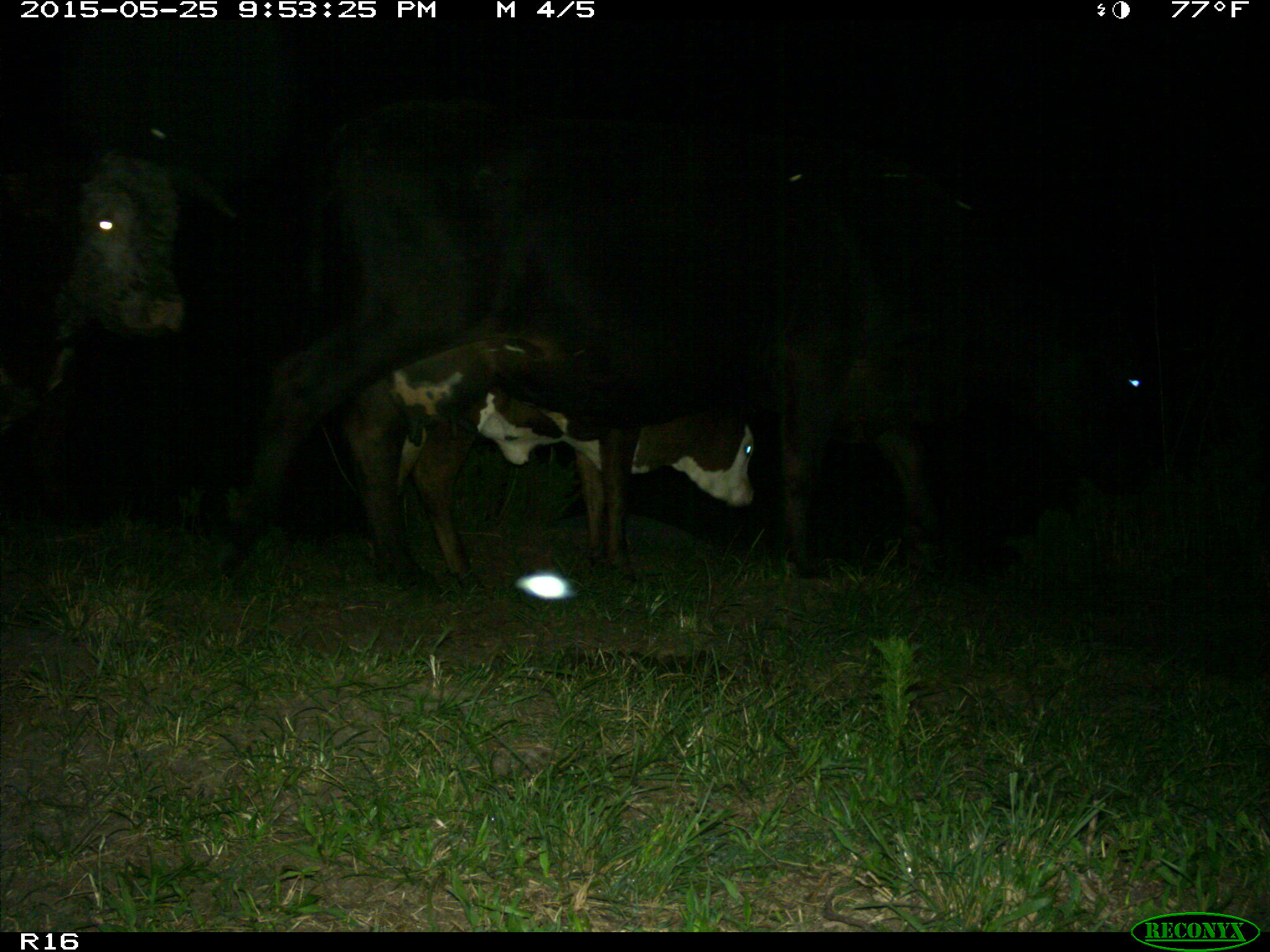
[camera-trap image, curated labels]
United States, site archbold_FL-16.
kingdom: Animalia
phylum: Chordata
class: Mammalia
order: Artiodactyla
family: Bovidae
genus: Bos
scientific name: Bos taurus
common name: domestic cow